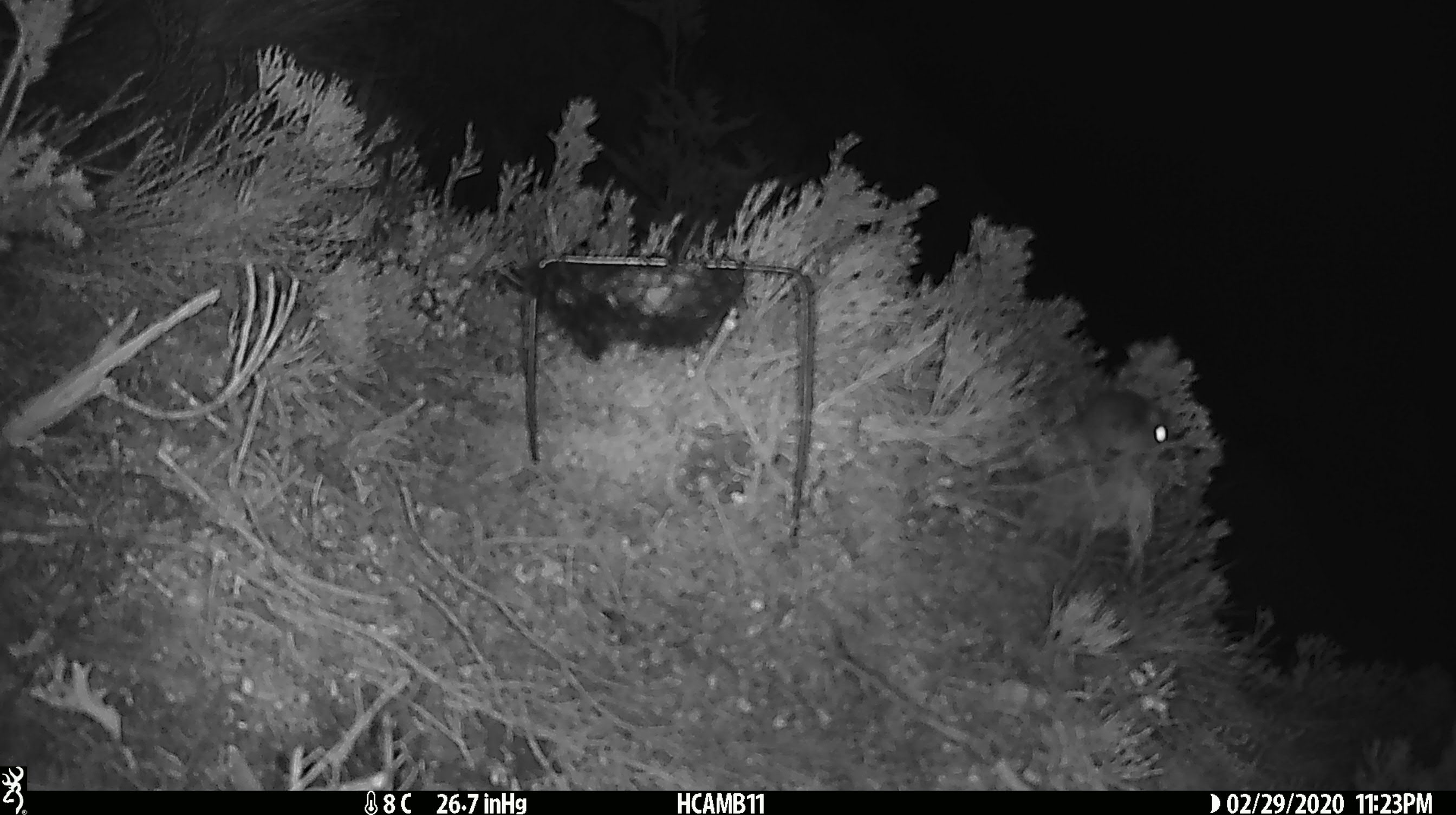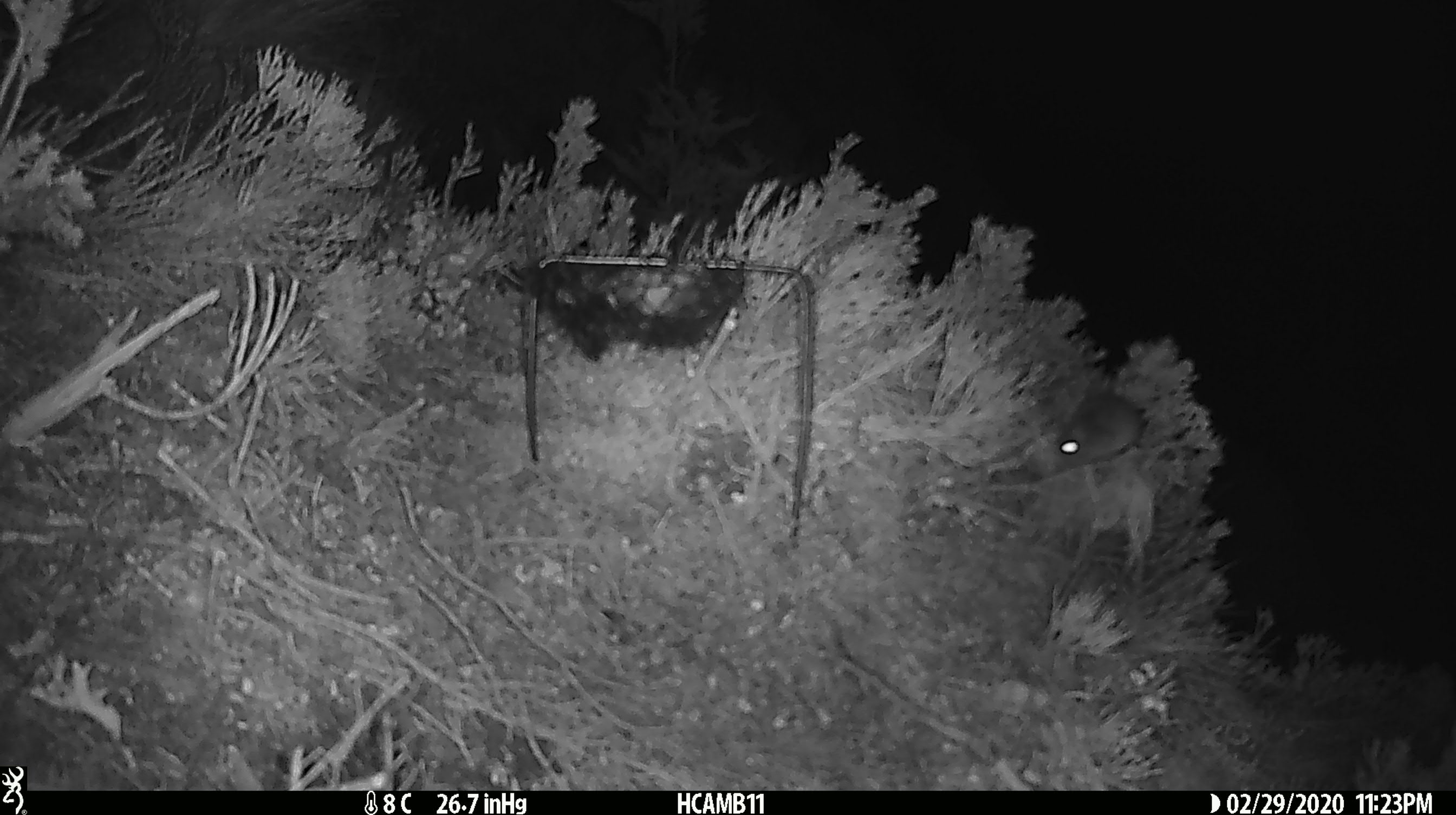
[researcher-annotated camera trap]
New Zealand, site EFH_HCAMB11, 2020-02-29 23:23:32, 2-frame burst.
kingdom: Animalia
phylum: Chordata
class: Mammalia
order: Rodentia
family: Muridae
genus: Mus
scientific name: Mus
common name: mouse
Mouse (Mus).